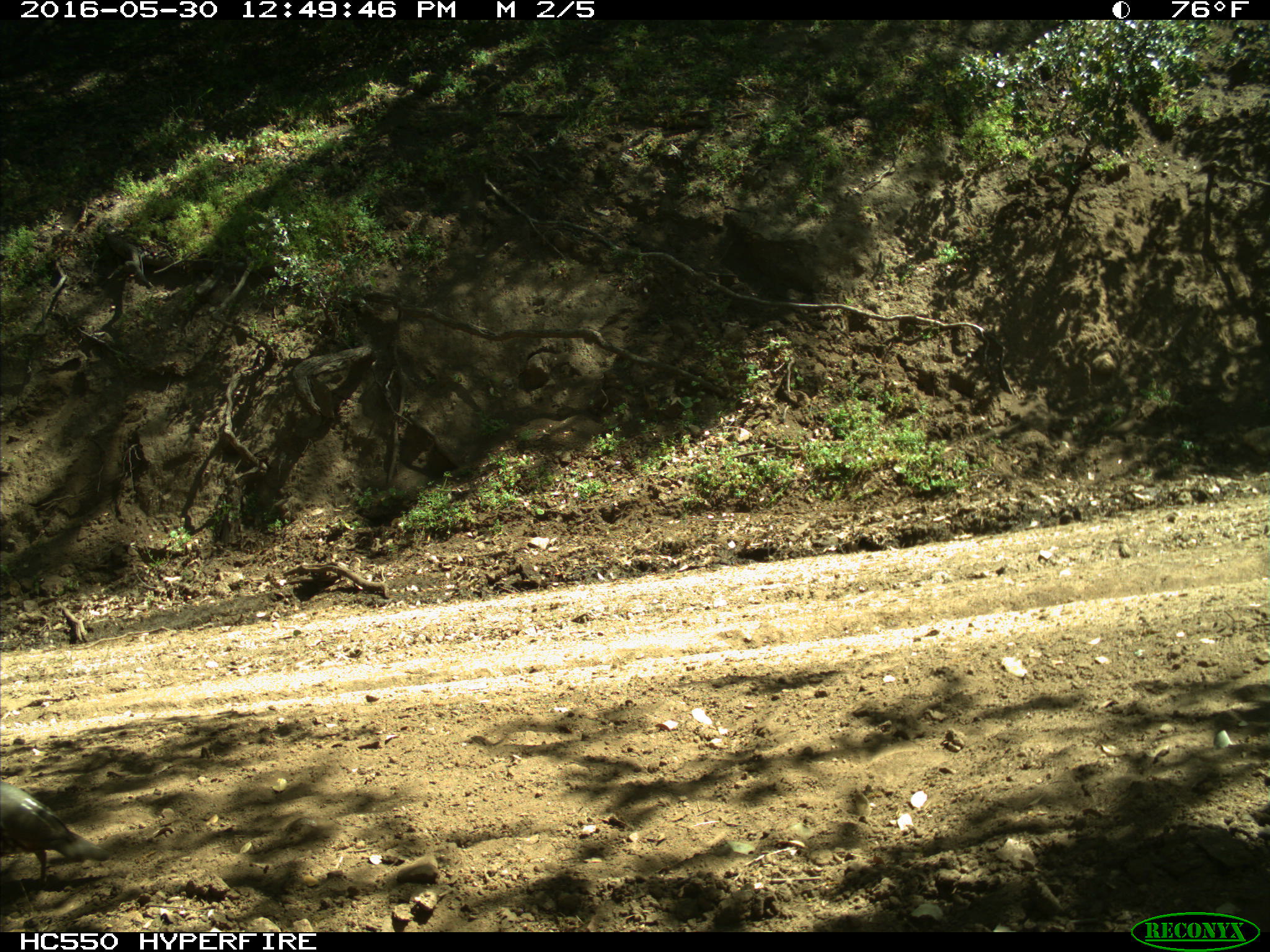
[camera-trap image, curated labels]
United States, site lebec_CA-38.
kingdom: Animalia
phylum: Chordata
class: Aves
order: Galliformes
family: Odontophoridae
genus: Callipepla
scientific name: Callipepla californica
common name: california quail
Callipepla californica (california quail).